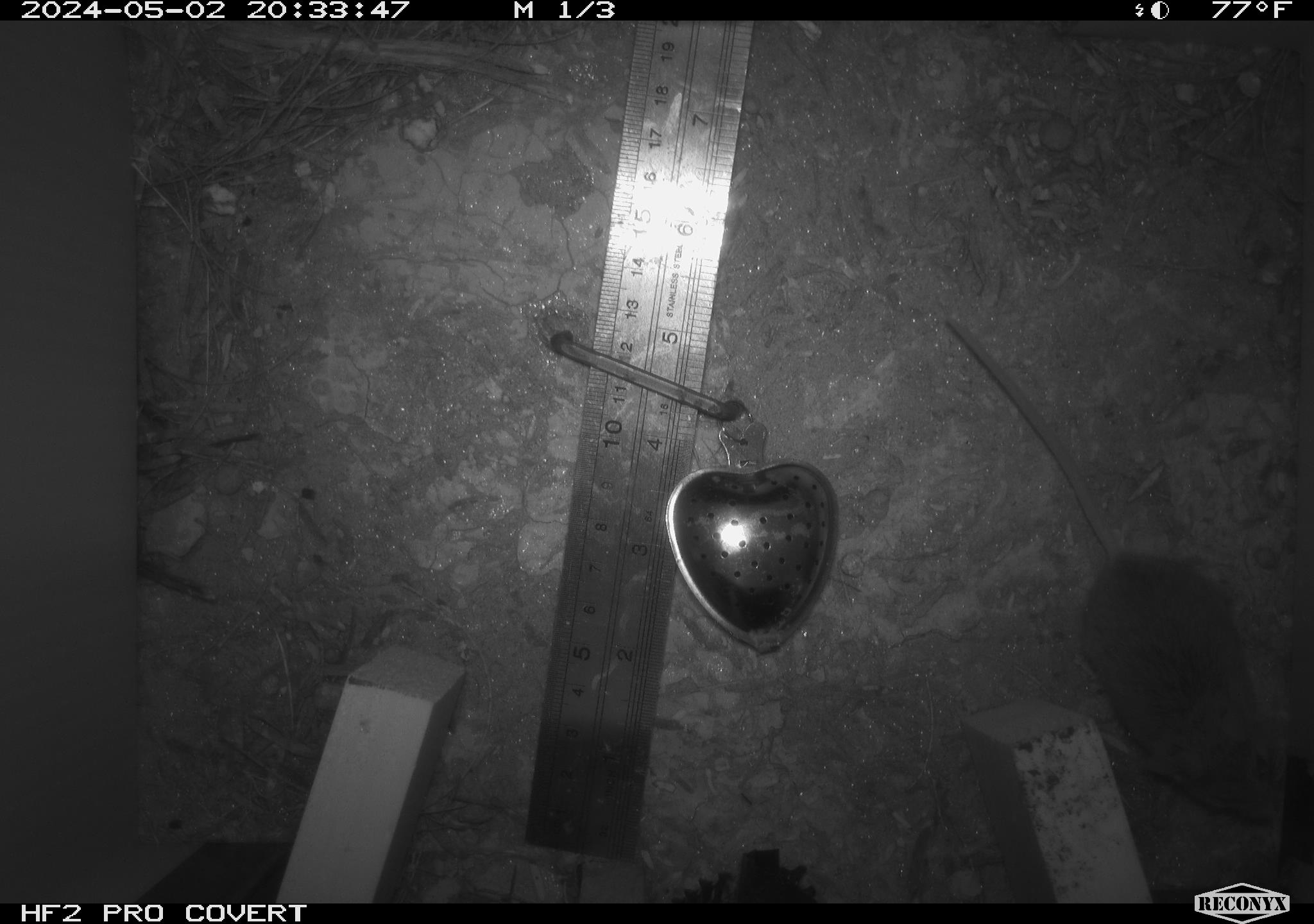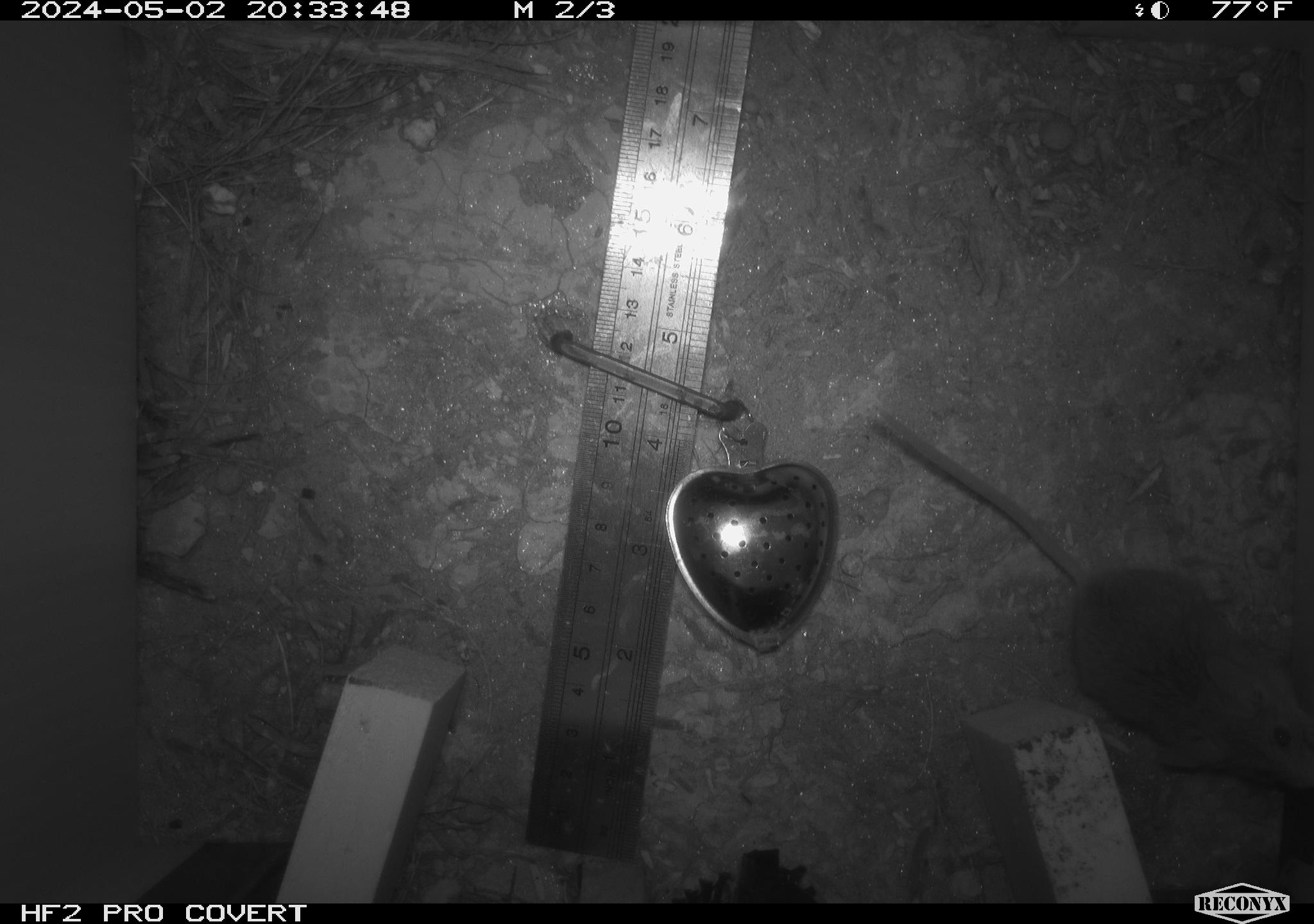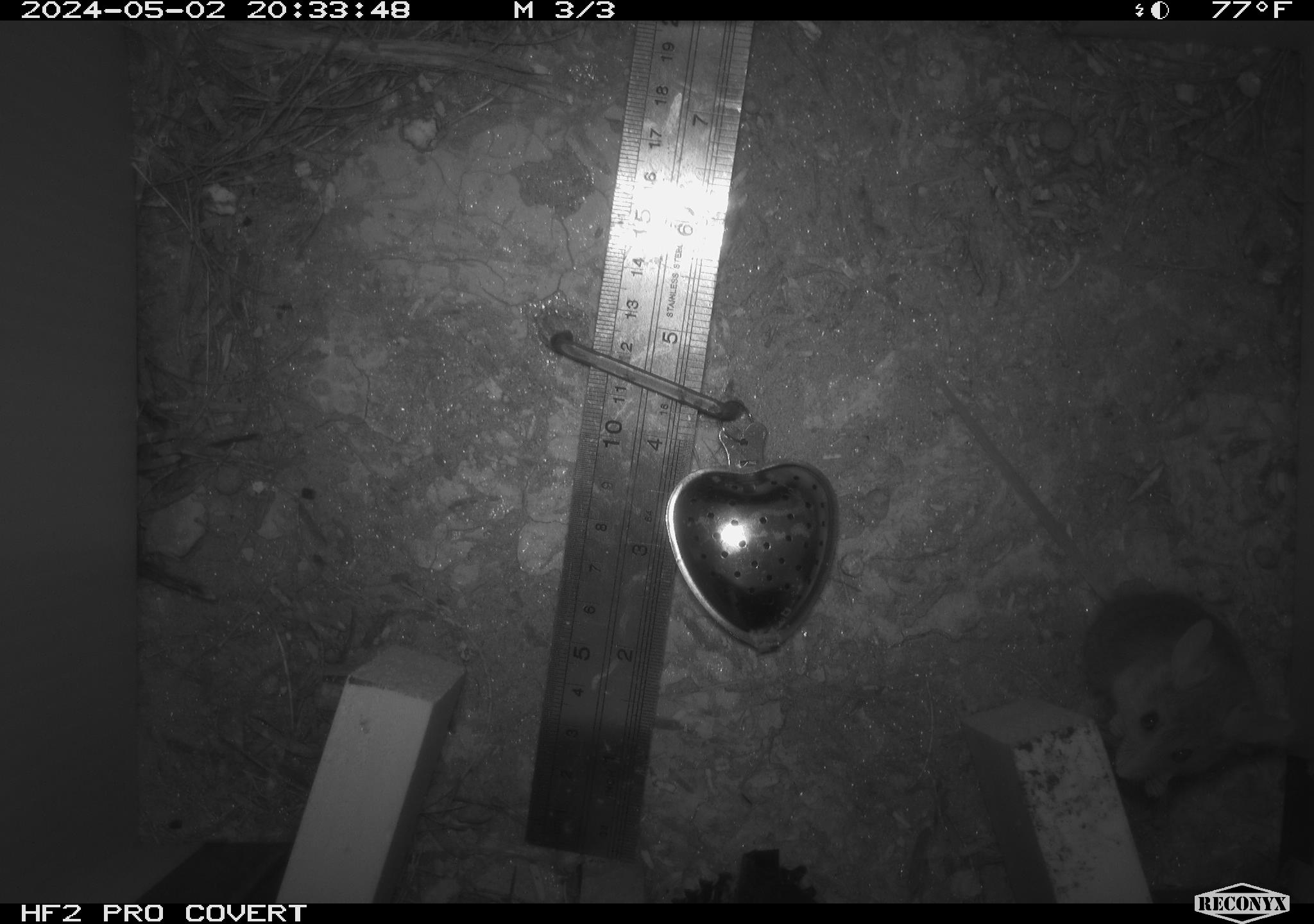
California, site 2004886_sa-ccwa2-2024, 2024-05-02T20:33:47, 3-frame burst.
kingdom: Animalia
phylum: Chordata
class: Mammalia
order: Rodentia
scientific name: Rodentia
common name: mouse species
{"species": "mouse species (Rodentia)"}